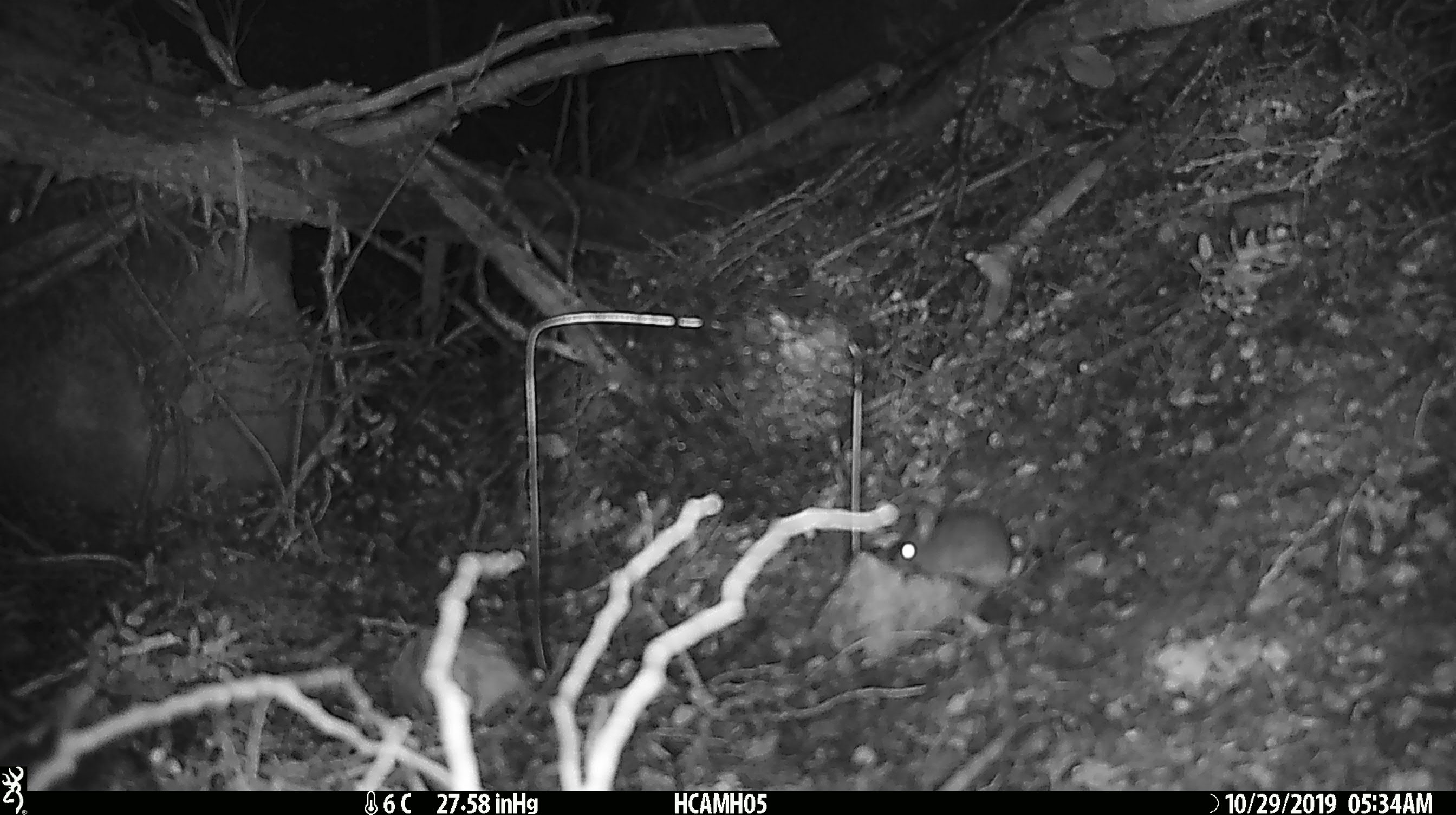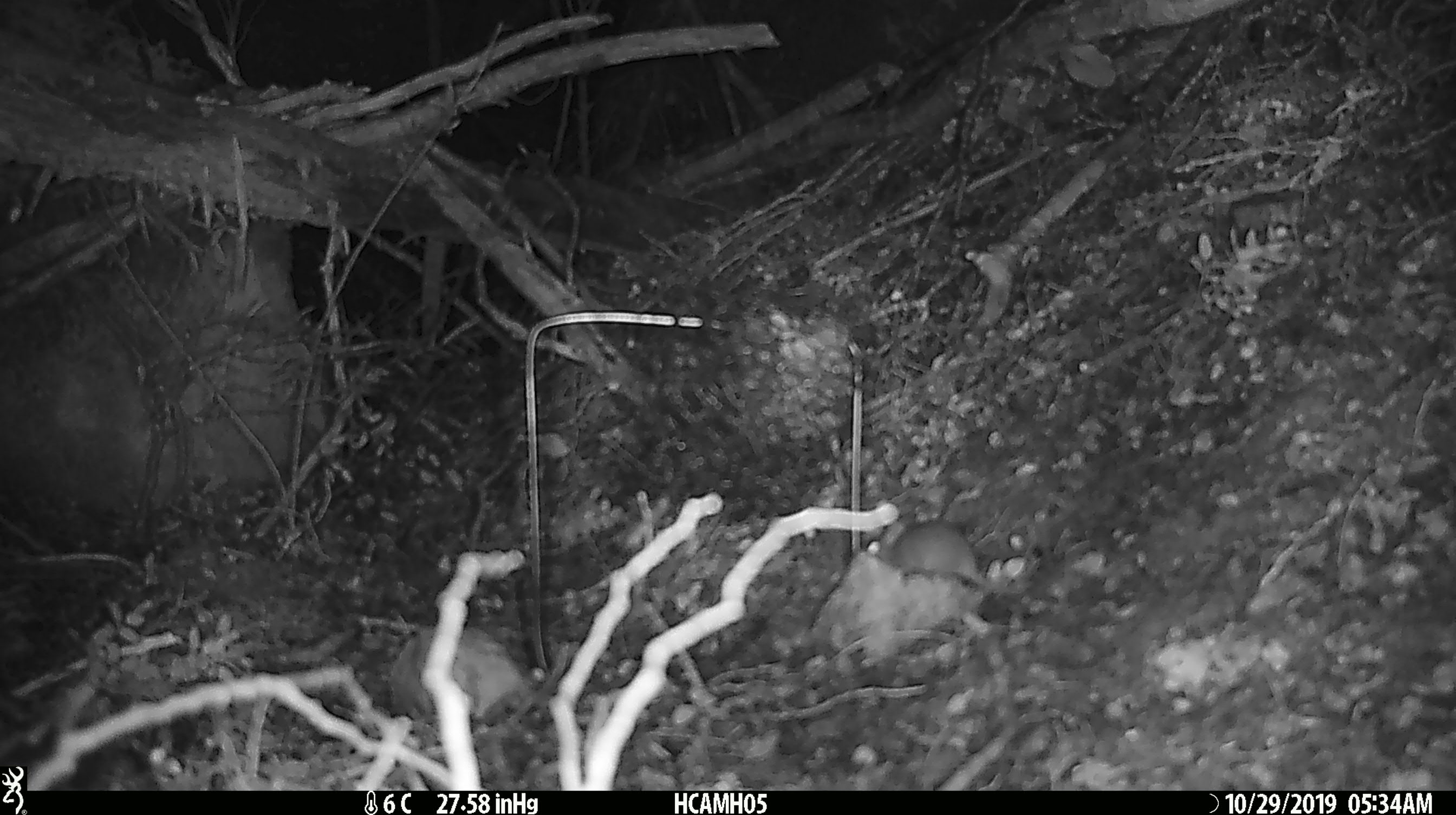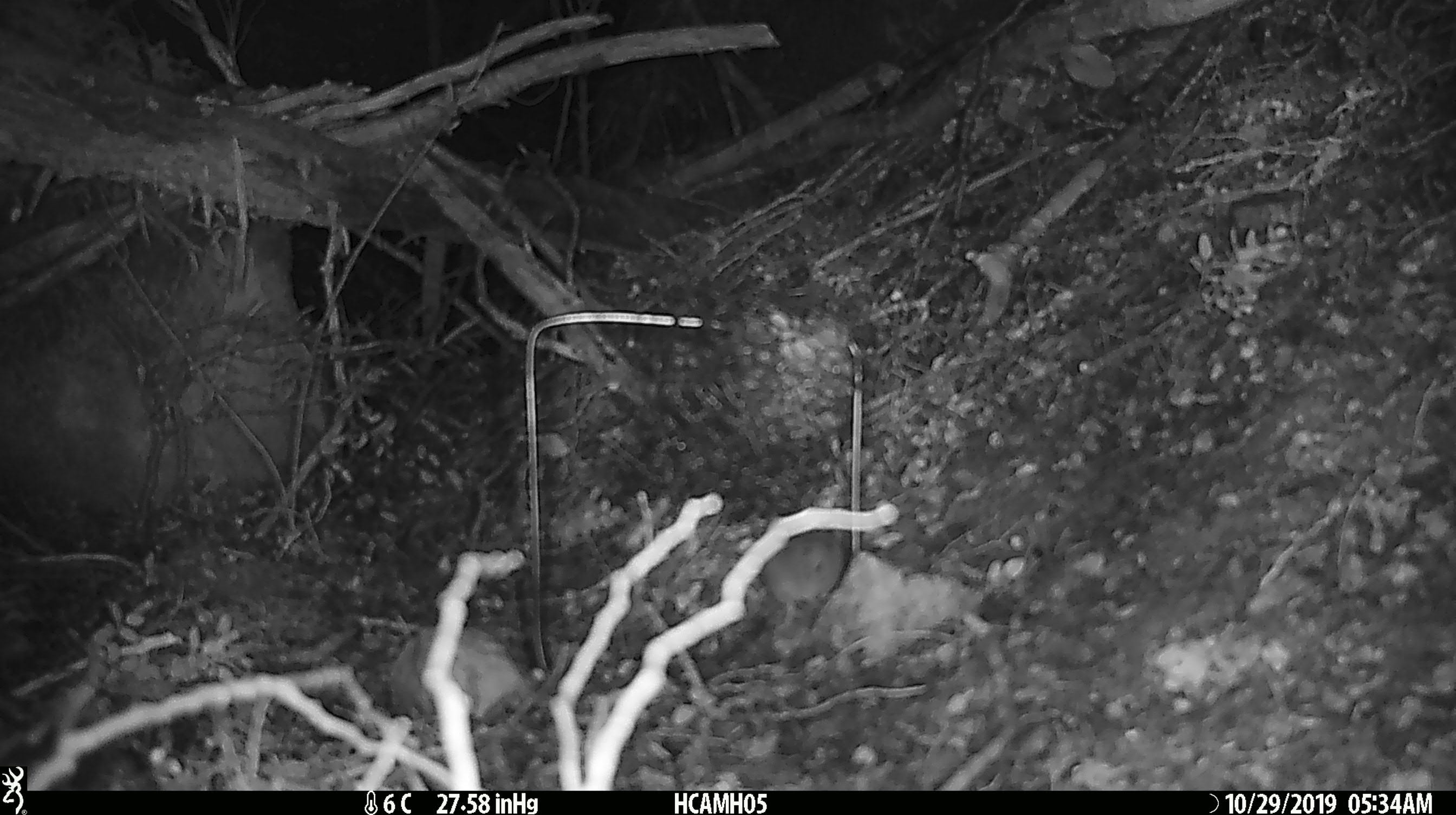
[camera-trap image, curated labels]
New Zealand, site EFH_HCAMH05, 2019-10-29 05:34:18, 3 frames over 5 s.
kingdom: Animalia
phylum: Chordata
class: Mammalia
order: Rodentia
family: Muridae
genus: Mus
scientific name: Mus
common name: mouse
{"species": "mouse (Mus)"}